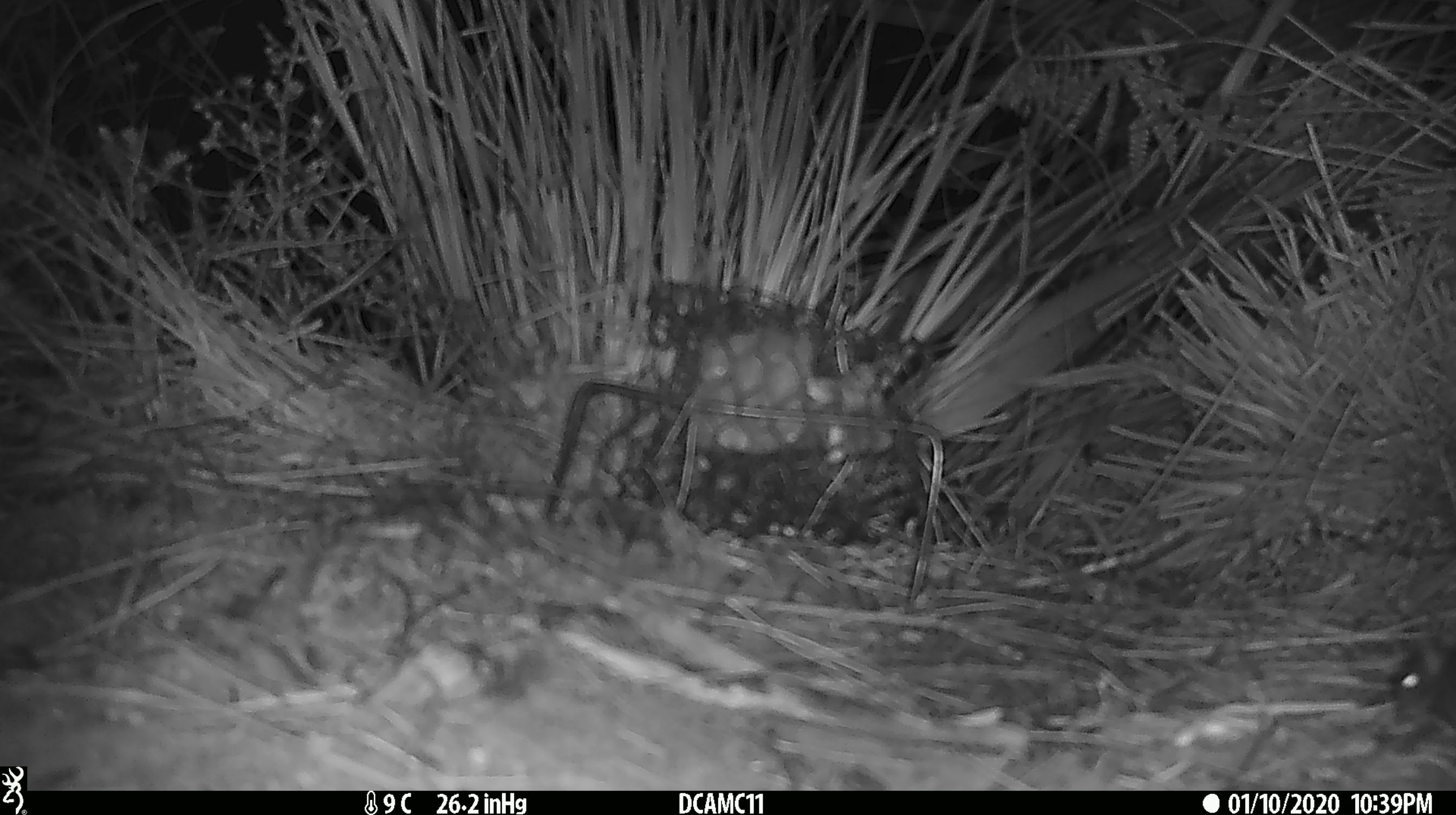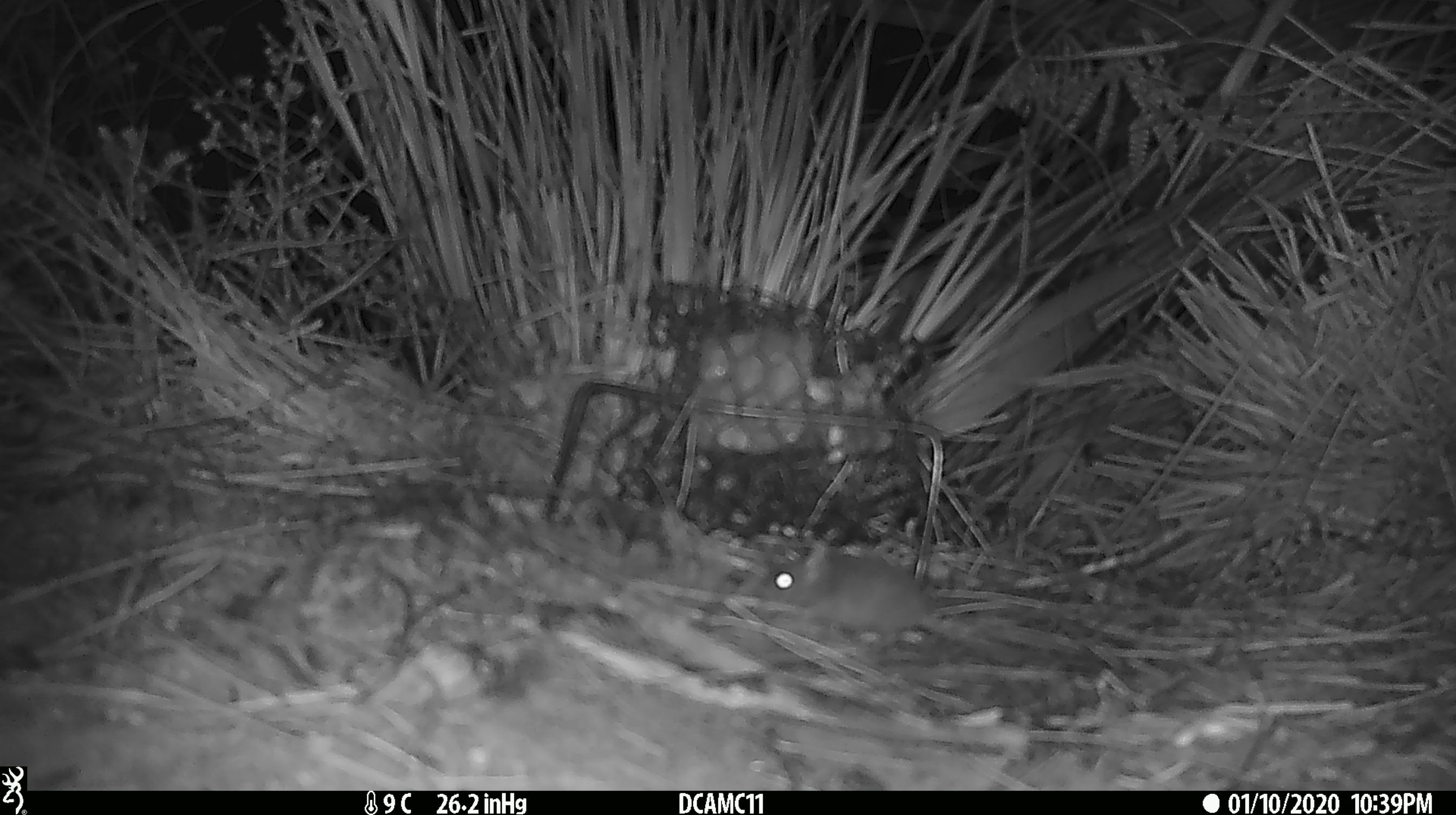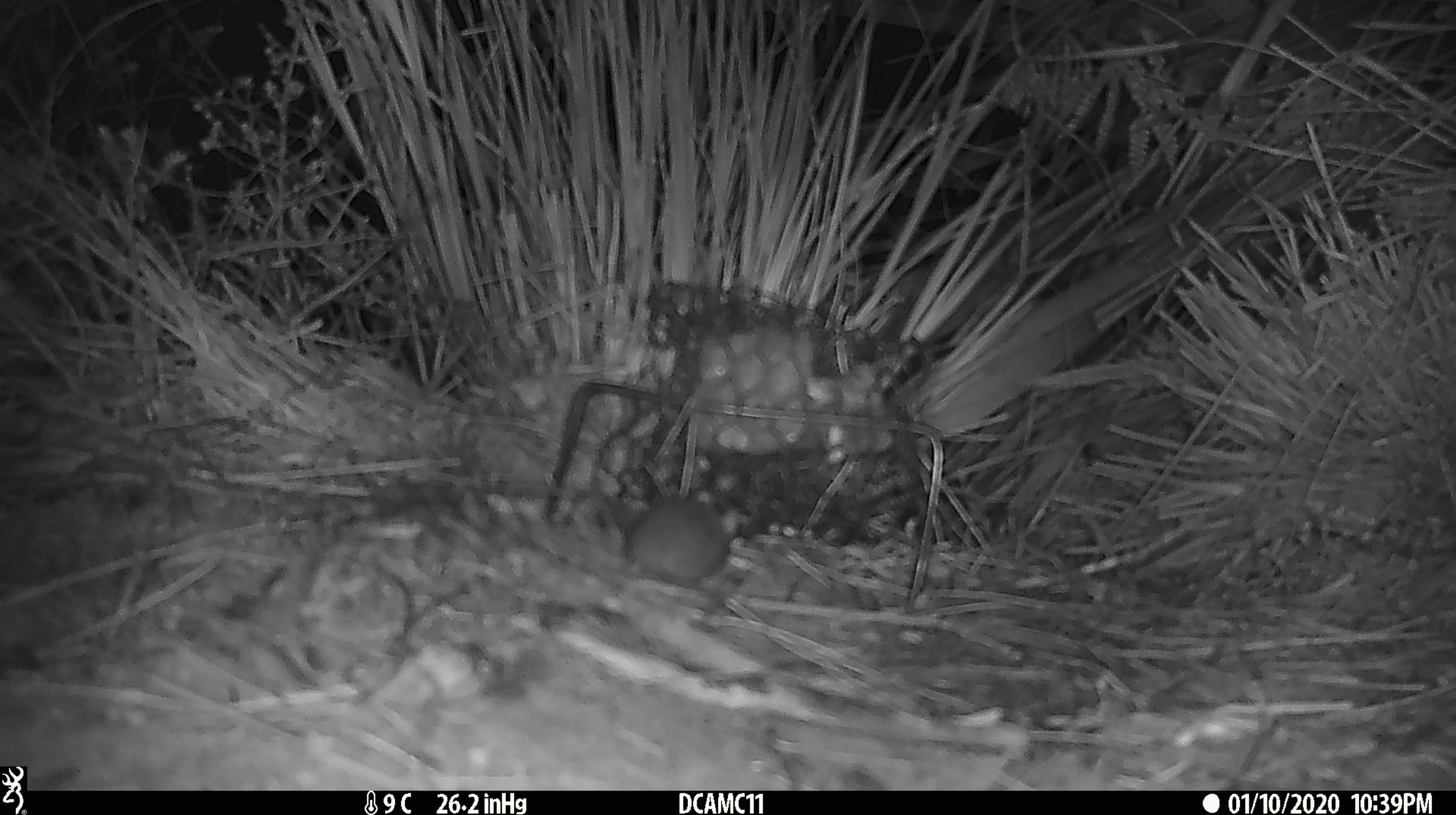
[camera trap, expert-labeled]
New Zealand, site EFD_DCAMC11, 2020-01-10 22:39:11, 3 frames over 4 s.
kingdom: Animalia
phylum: Chordata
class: Mammalia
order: Rodentia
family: Muridae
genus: Mus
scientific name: Mus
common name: mouse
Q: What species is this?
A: Mouse (Mus).